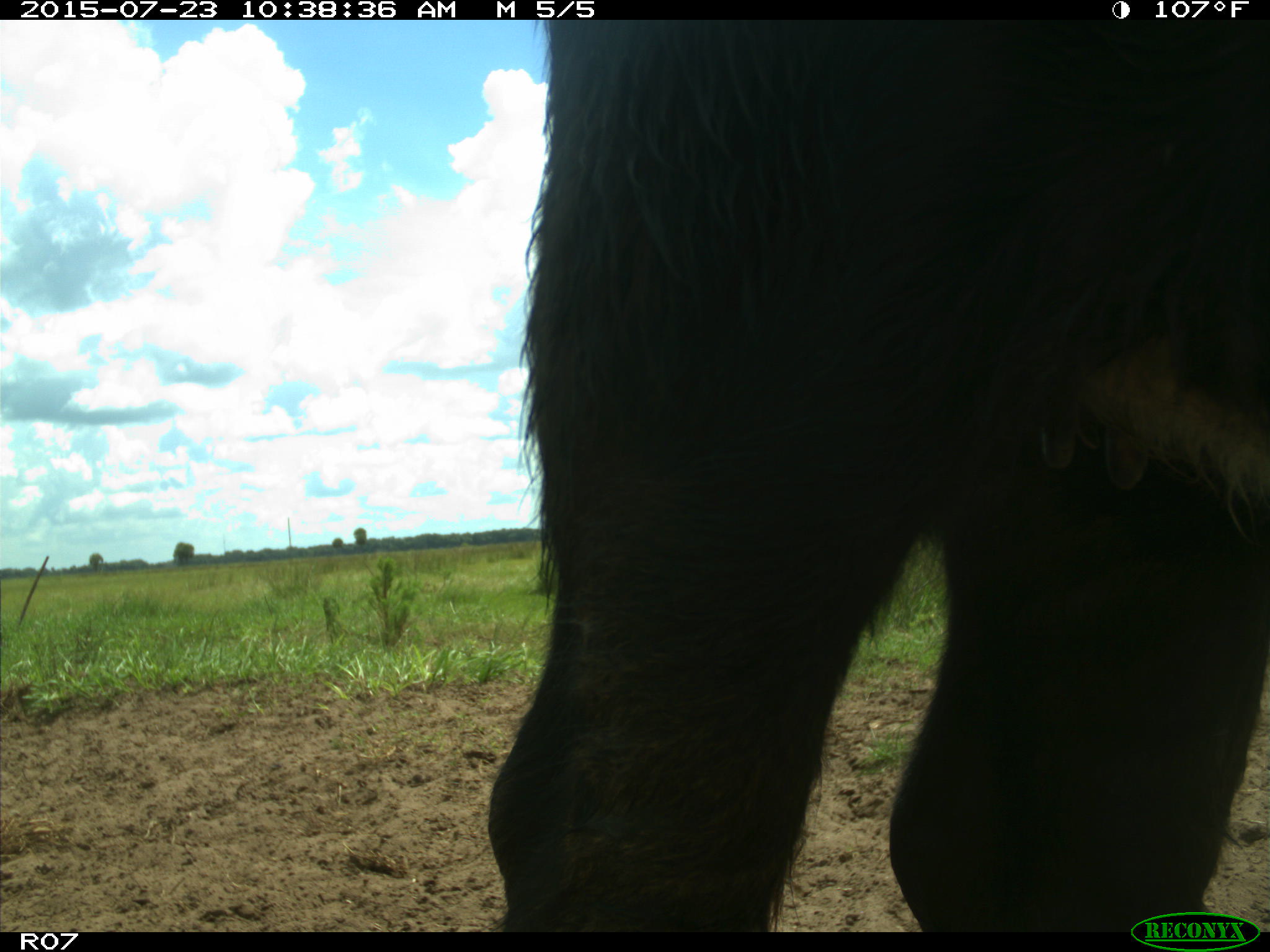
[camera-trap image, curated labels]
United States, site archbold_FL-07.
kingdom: Animalia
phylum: Chordata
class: Mammalia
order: Artiodactyla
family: Bovidae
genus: Bos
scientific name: Bos taurus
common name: domestic cow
Bos taurus (domestic cow).